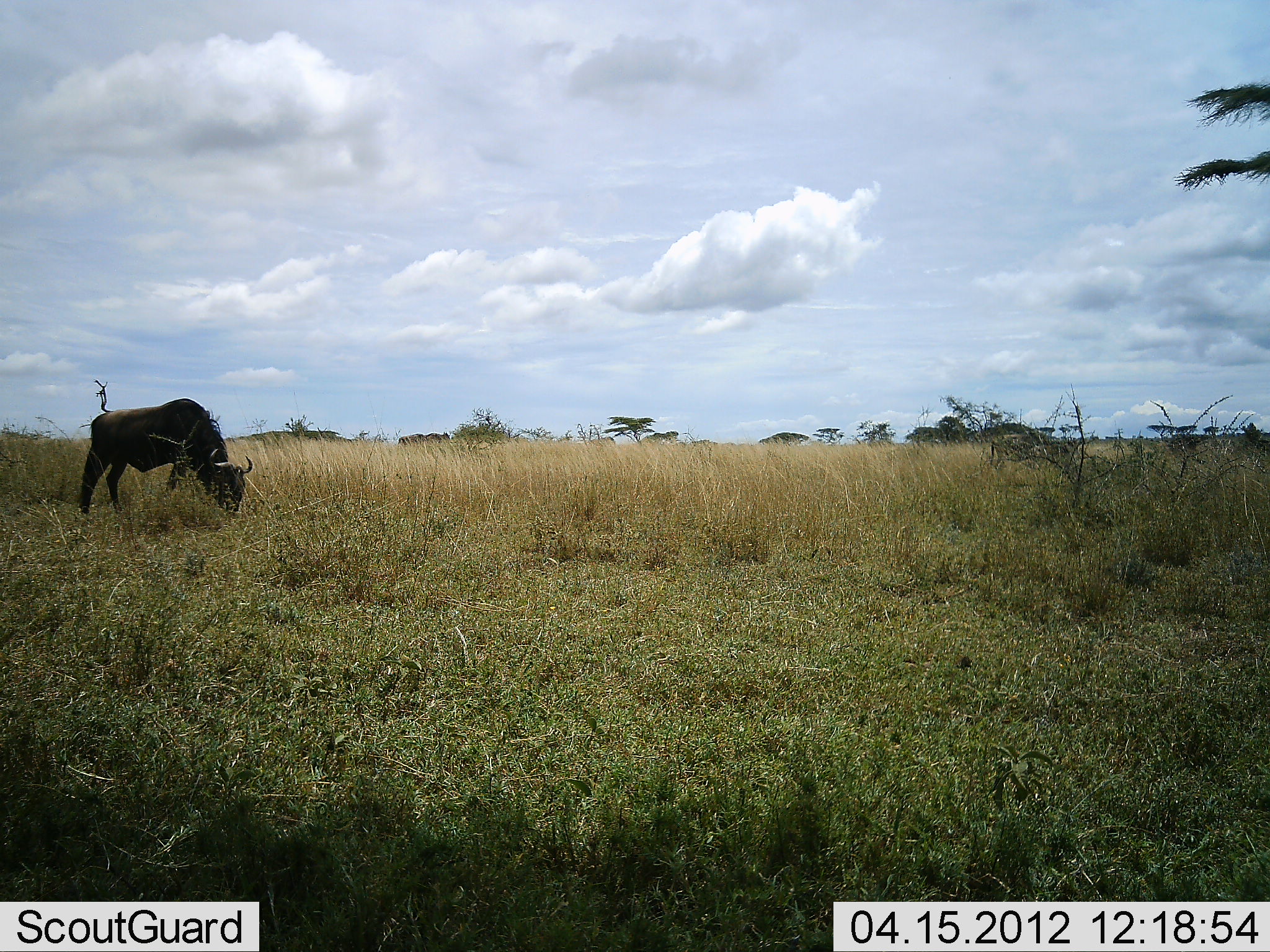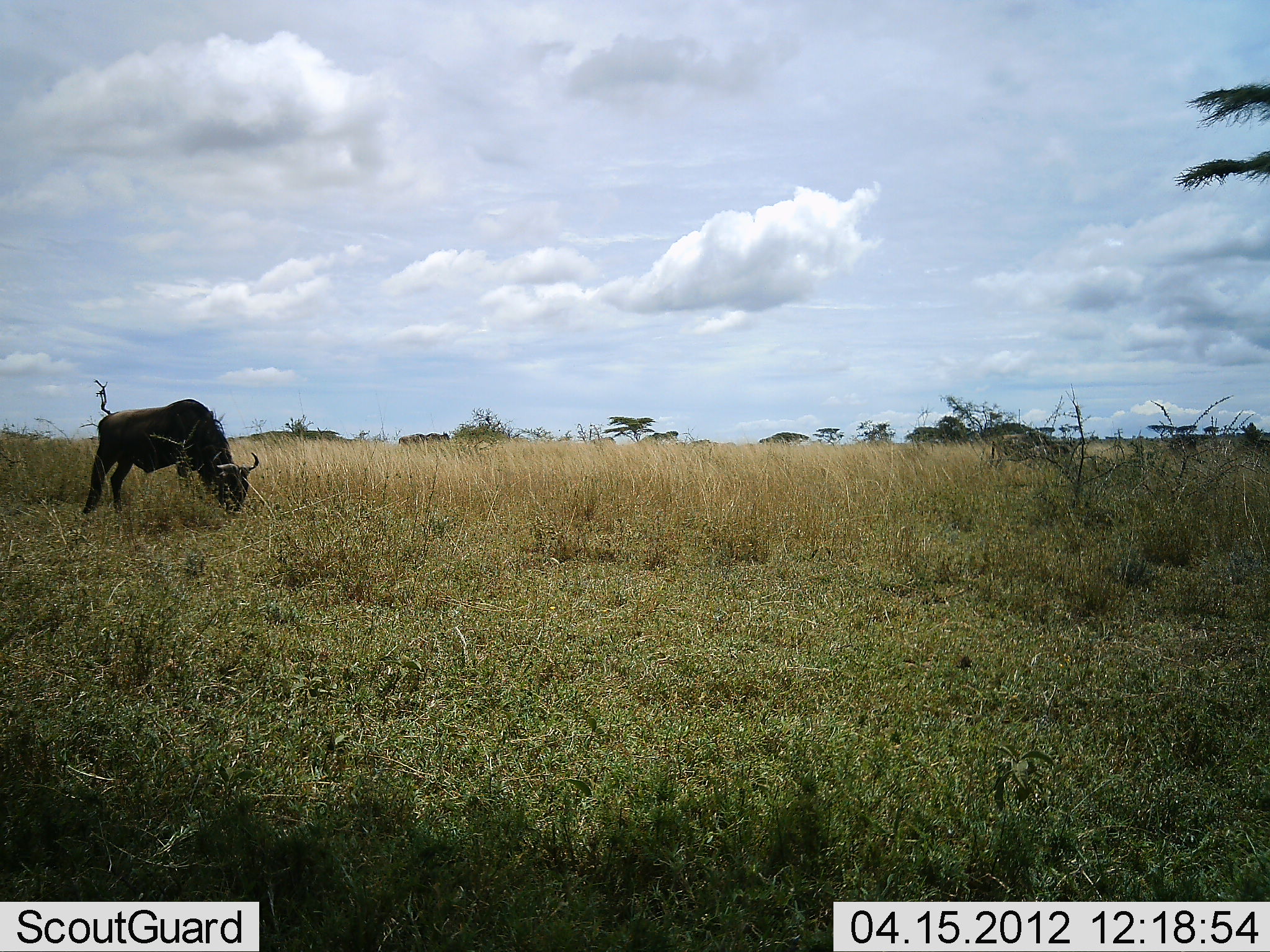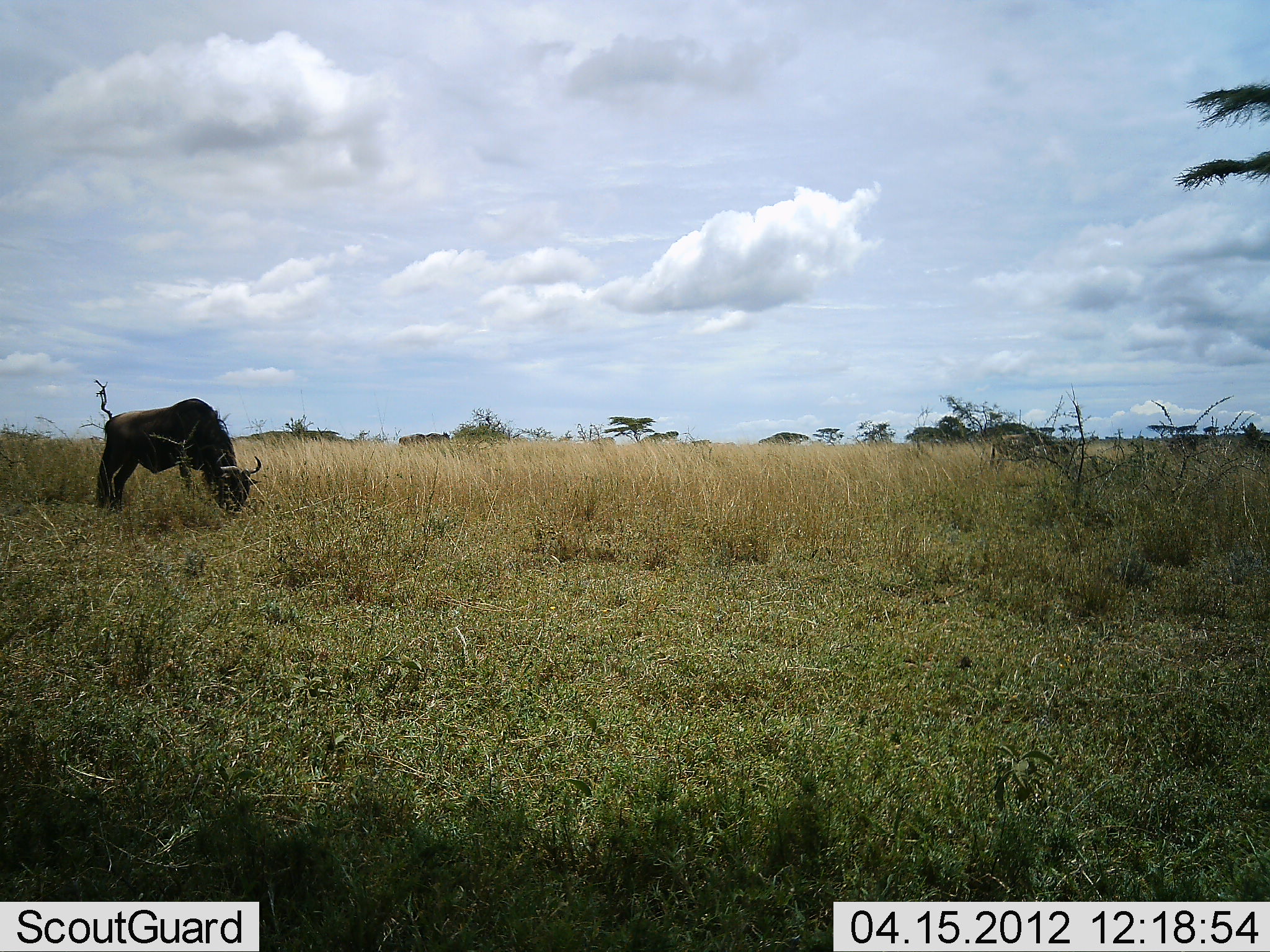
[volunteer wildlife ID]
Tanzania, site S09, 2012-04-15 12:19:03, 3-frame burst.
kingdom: Animalia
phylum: Chordata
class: Mammalia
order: Artiodactyla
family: Bovidae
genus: Connochaetes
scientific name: Connochaetes taurinus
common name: blue wildebeest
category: wildebeest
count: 1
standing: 22%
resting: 0%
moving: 0%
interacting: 0%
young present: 0%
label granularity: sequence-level